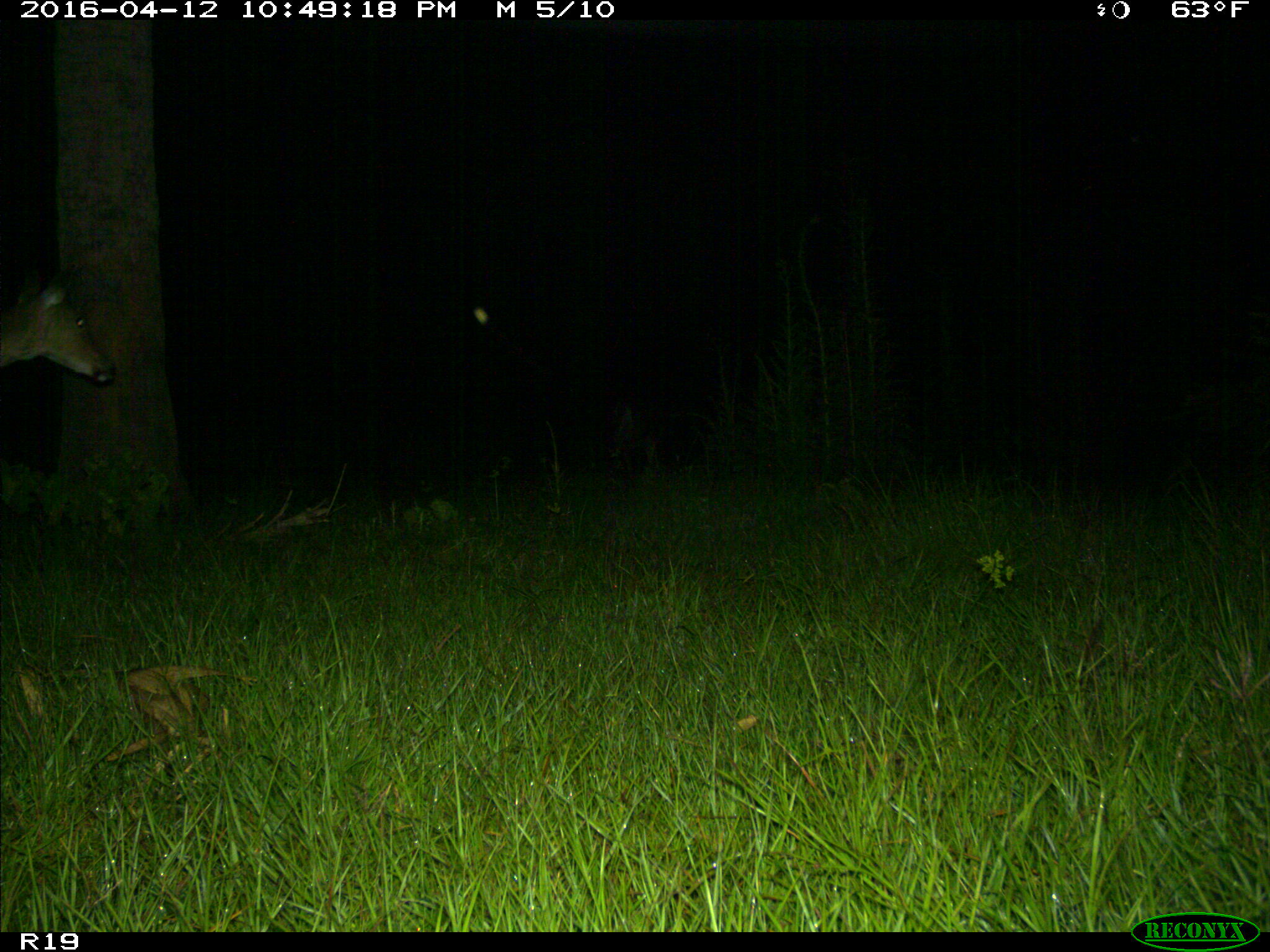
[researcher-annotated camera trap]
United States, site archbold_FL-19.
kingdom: Animalia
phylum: Chordata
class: Mammalia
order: Artiodactyla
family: Cervidae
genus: Odocoileus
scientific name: Odocoileus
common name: deer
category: unidentified deer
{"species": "unidentified deer (deer) (Odocoileus)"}